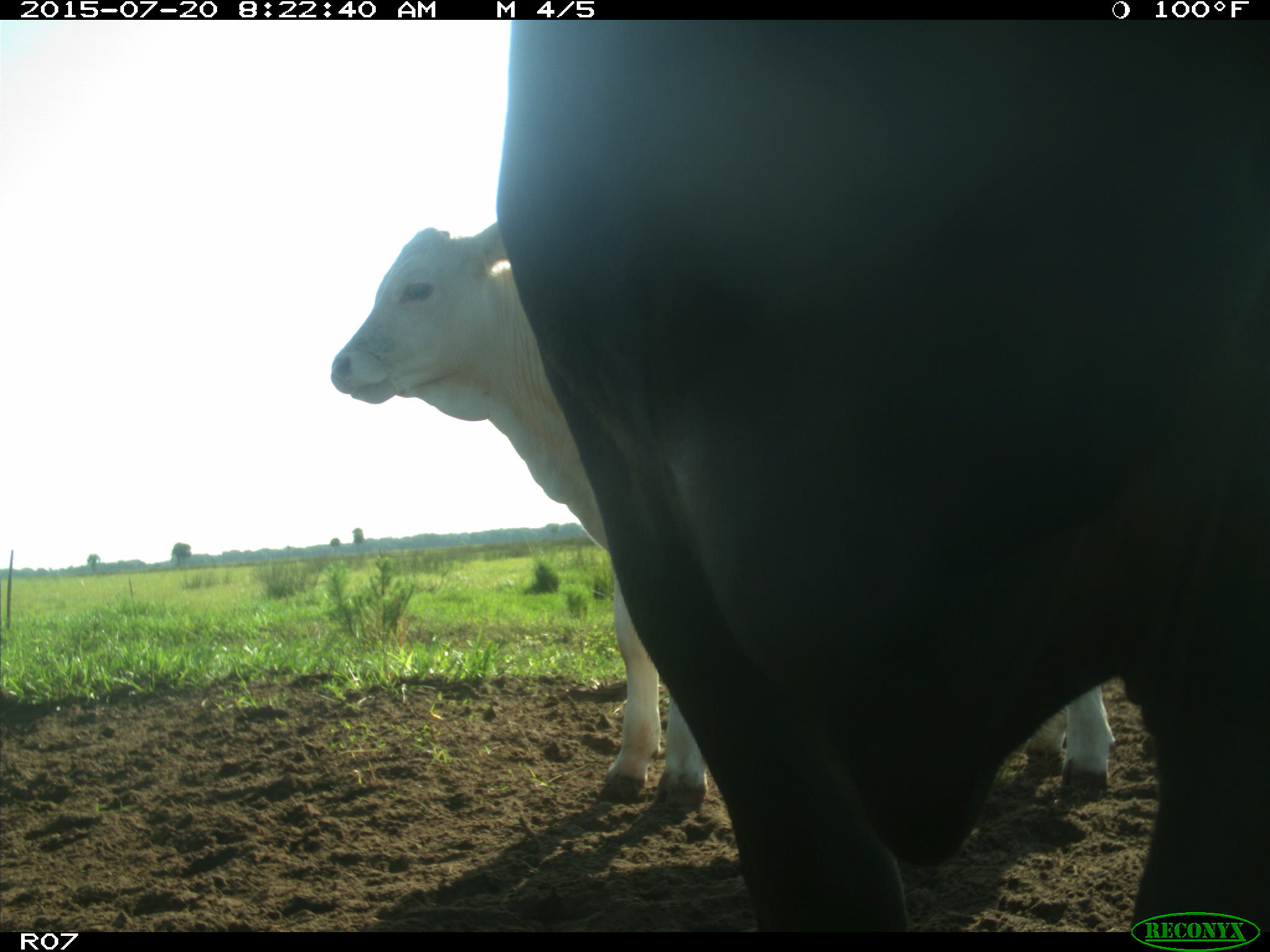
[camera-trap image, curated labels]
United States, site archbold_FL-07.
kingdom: Animalia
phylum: Chordata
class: Mammalia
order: Artiodactyla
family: Bovidae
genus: Bos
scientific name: Bos taurus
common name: domestic cow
Bos taurus (domestic cow).